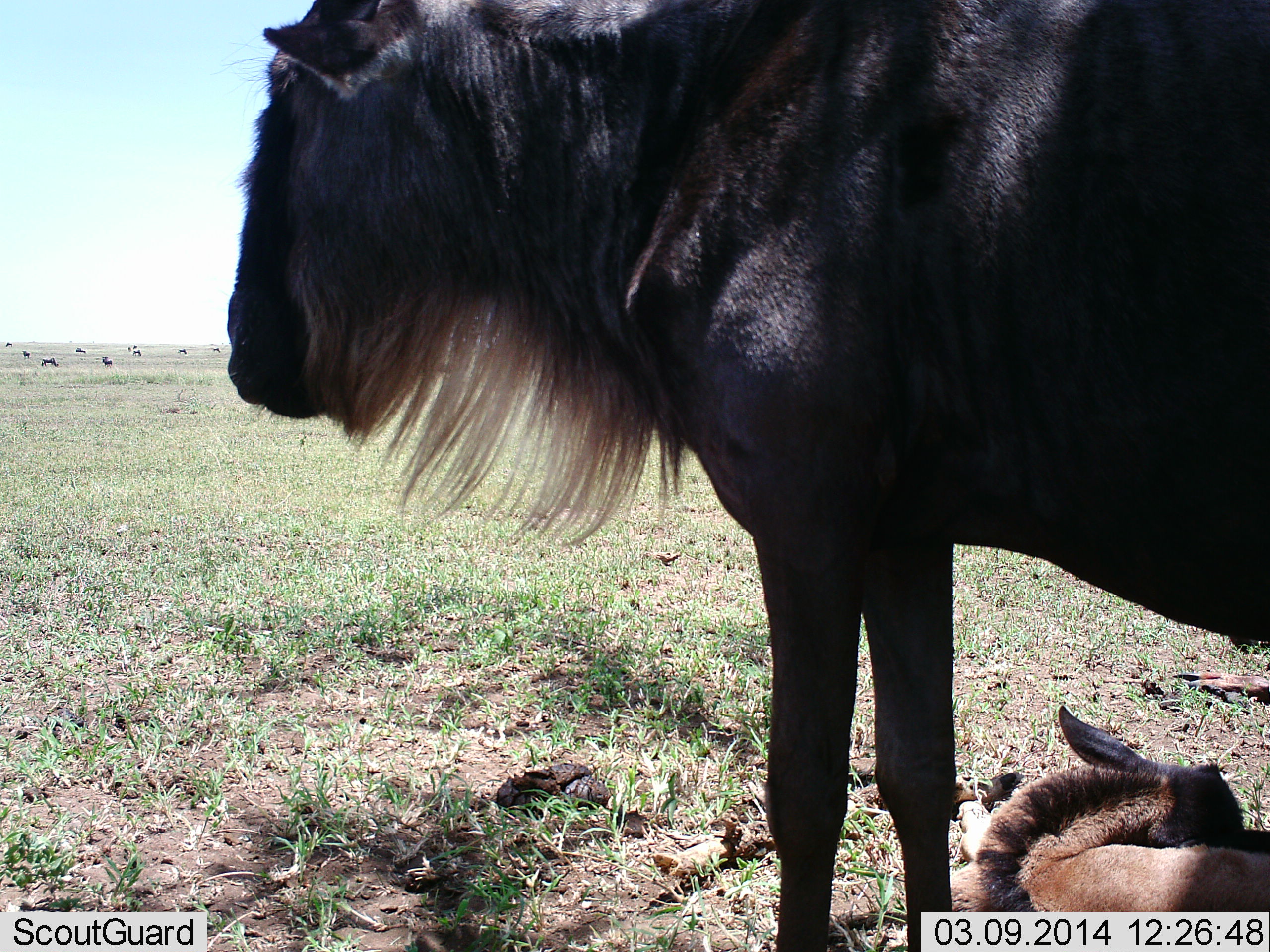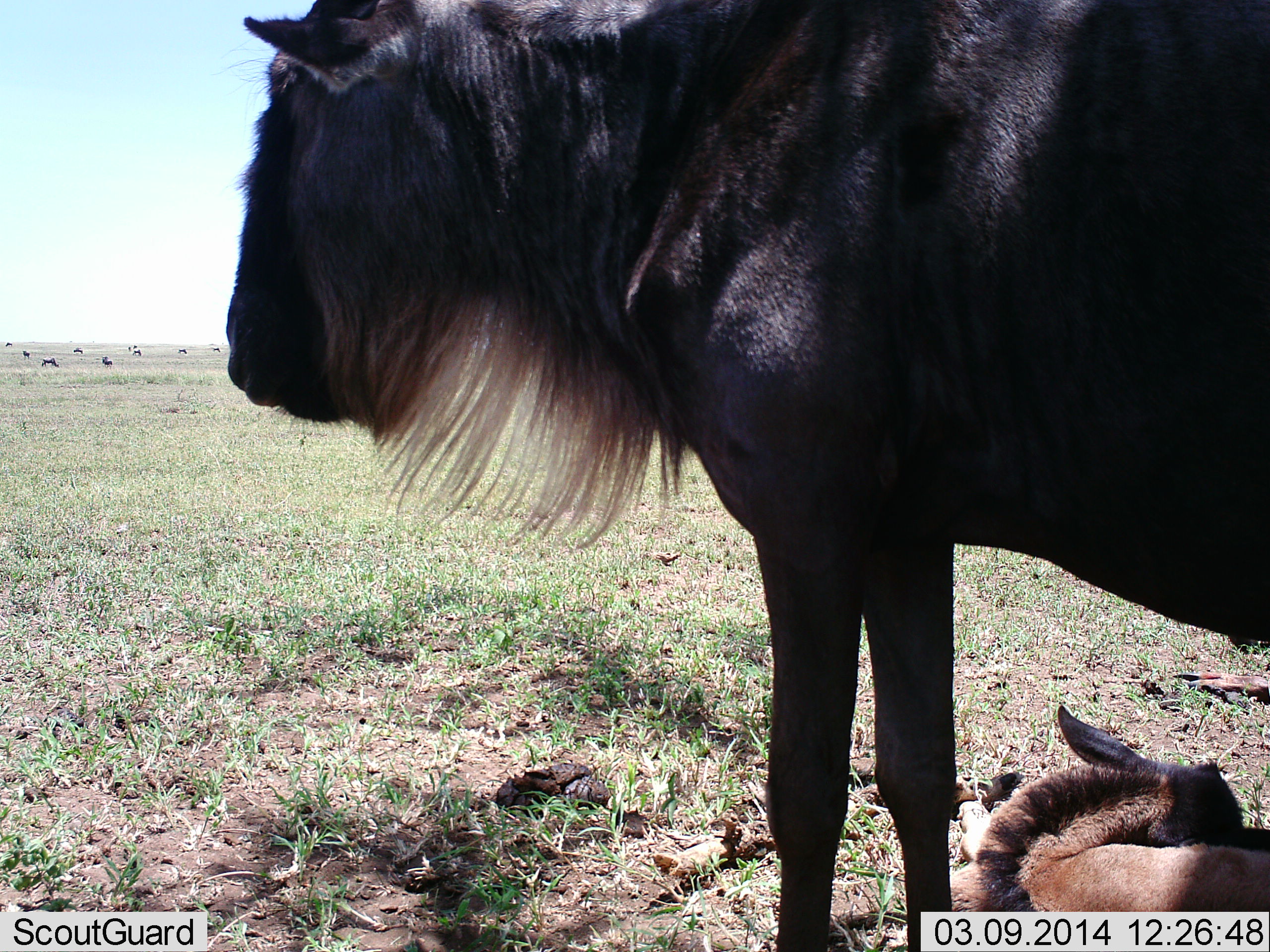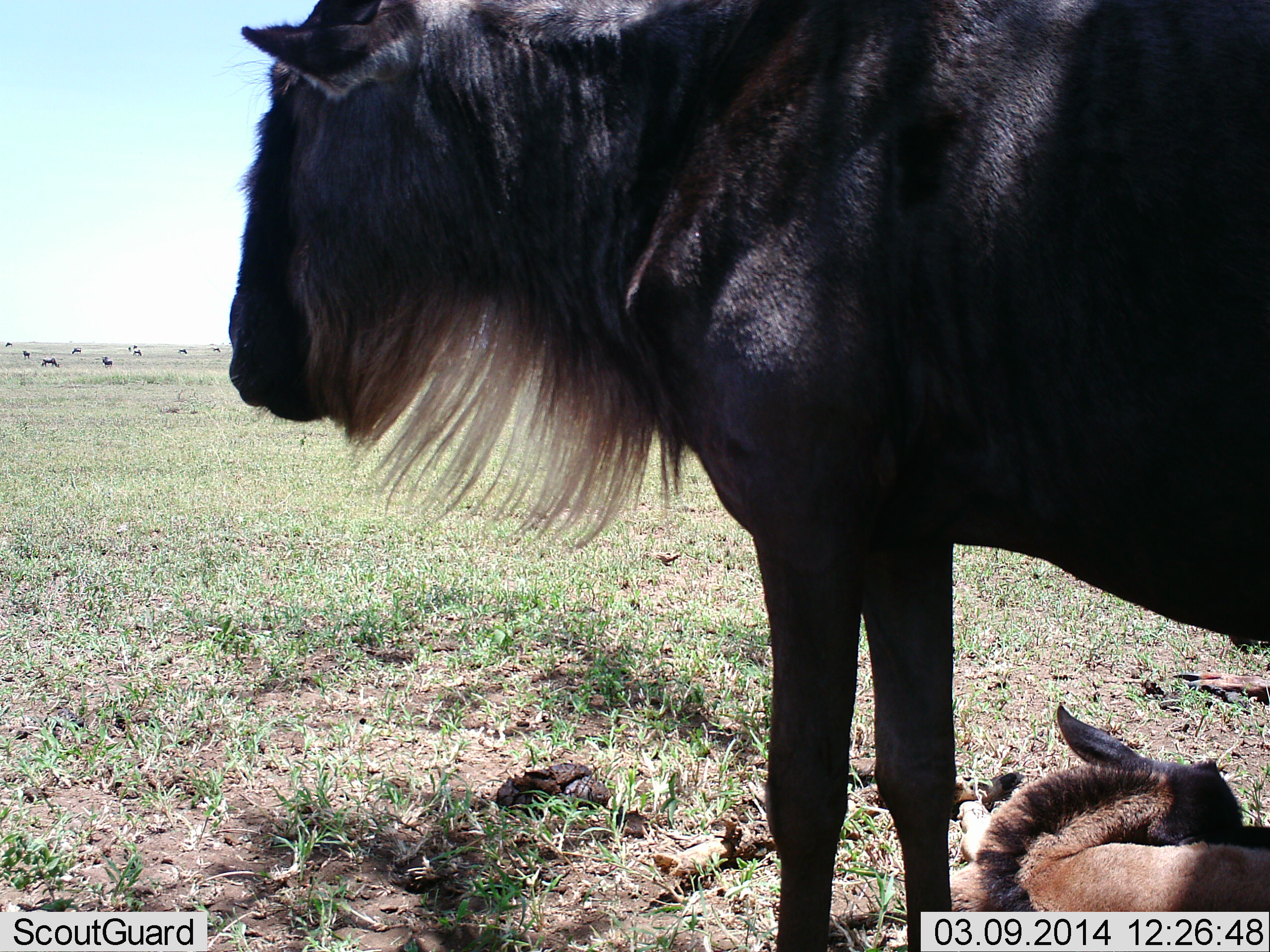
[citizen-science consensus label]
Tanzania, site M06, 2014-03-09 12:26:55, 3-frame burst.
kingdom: Animalia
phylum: Chordata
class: Mammalia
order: Artiodactyla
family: Bovidae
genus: Connochaetes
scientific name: Connochaetes taurinus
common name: blue wildebeest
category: wildebeest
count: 4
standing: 50%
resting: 100%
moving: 10%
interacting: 0%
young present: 90%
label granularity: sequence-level